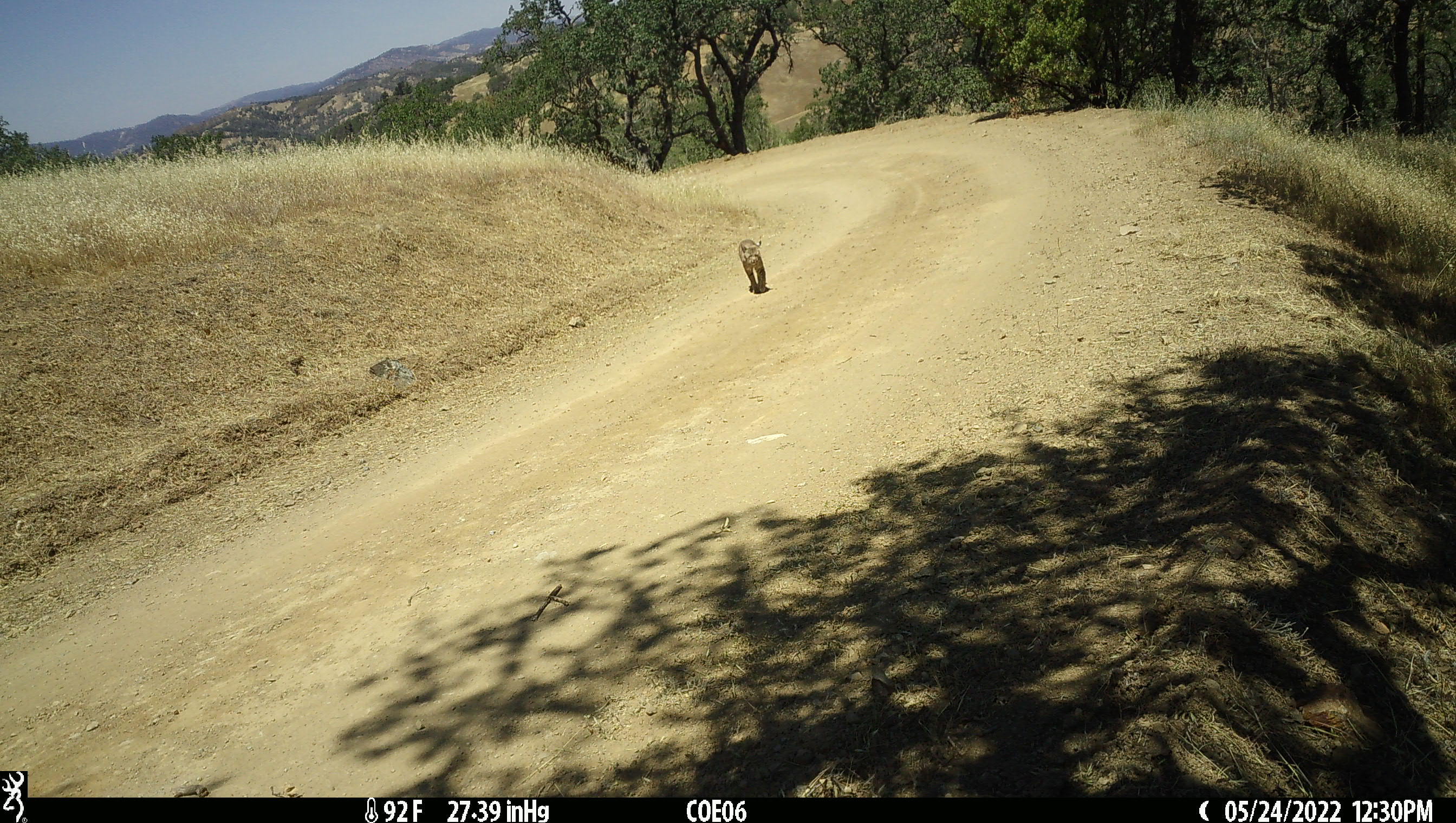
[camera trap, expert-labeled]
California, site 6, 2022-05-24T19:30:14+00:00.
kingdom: Animalia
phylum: Chordata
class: Mammalia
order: Carnivora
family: Felidae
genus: Lynx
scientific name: Lynx rufus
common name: bobcat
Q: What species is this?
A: Bobcat (Lynx rufus).